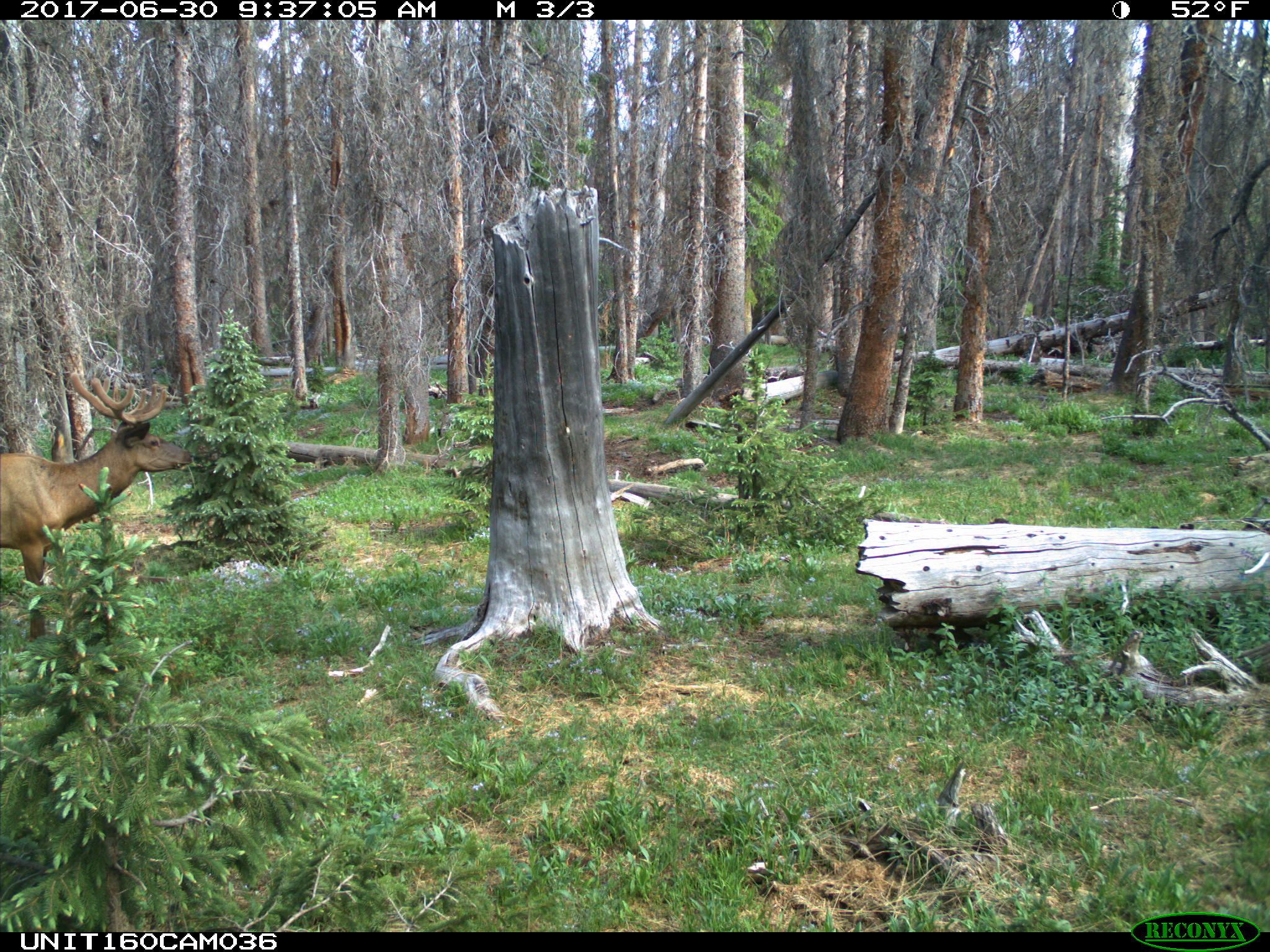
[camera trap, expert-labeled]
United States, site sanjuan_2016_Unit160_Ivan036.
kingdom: Animalia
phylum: Chordata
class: Mammalia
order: Artiodactyla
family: Cervidae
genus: Cervus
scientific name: Cervus elaphus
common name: red deer